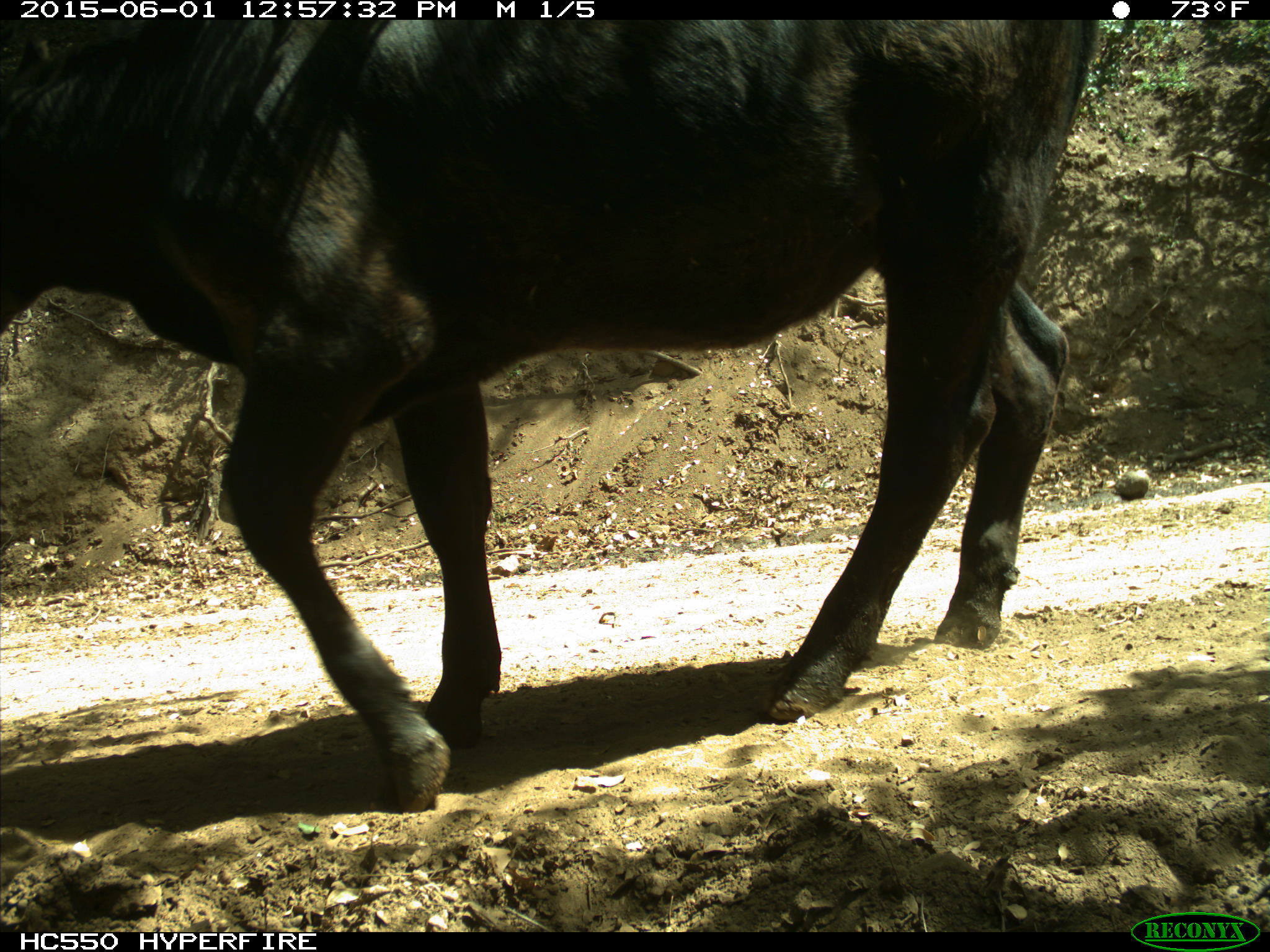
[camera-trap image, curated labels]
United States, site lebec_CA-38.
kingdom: Animalia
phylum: Chordata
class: Mammalia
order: Artiodactyla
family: Bovidae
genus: Bos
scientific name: Bos taurus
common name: domestic cow